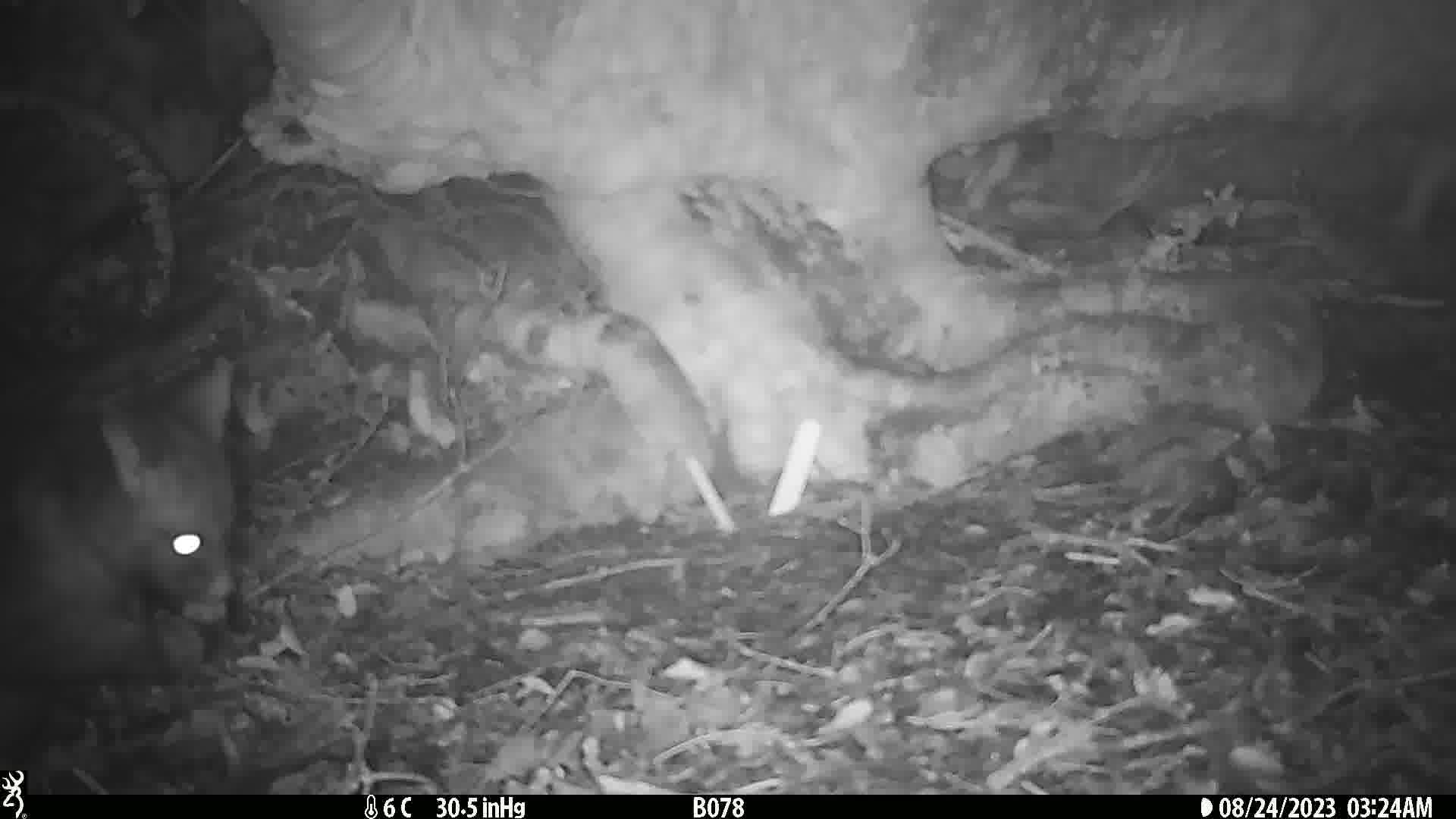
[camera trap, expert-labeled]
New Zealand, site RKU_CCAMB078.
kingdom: Animalia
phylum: Chordata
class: Mammalia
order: Diprotodontia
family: Phalangeridae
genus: Trichosurus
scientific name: Trichosurus vulpecula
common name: common brushtail possum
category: possum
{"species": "possum (common brushtail possum) (Trichosurus vulpecula)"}